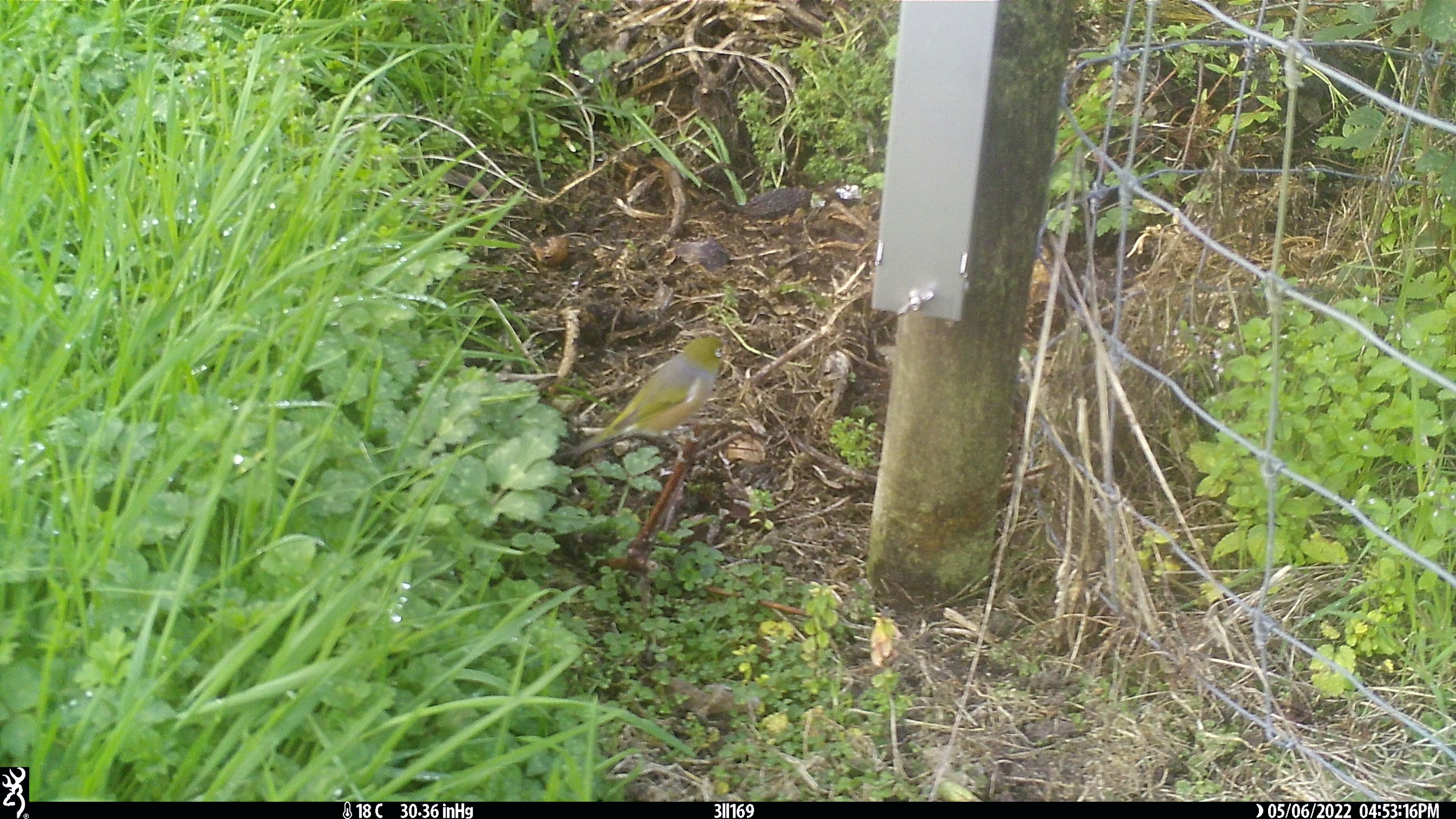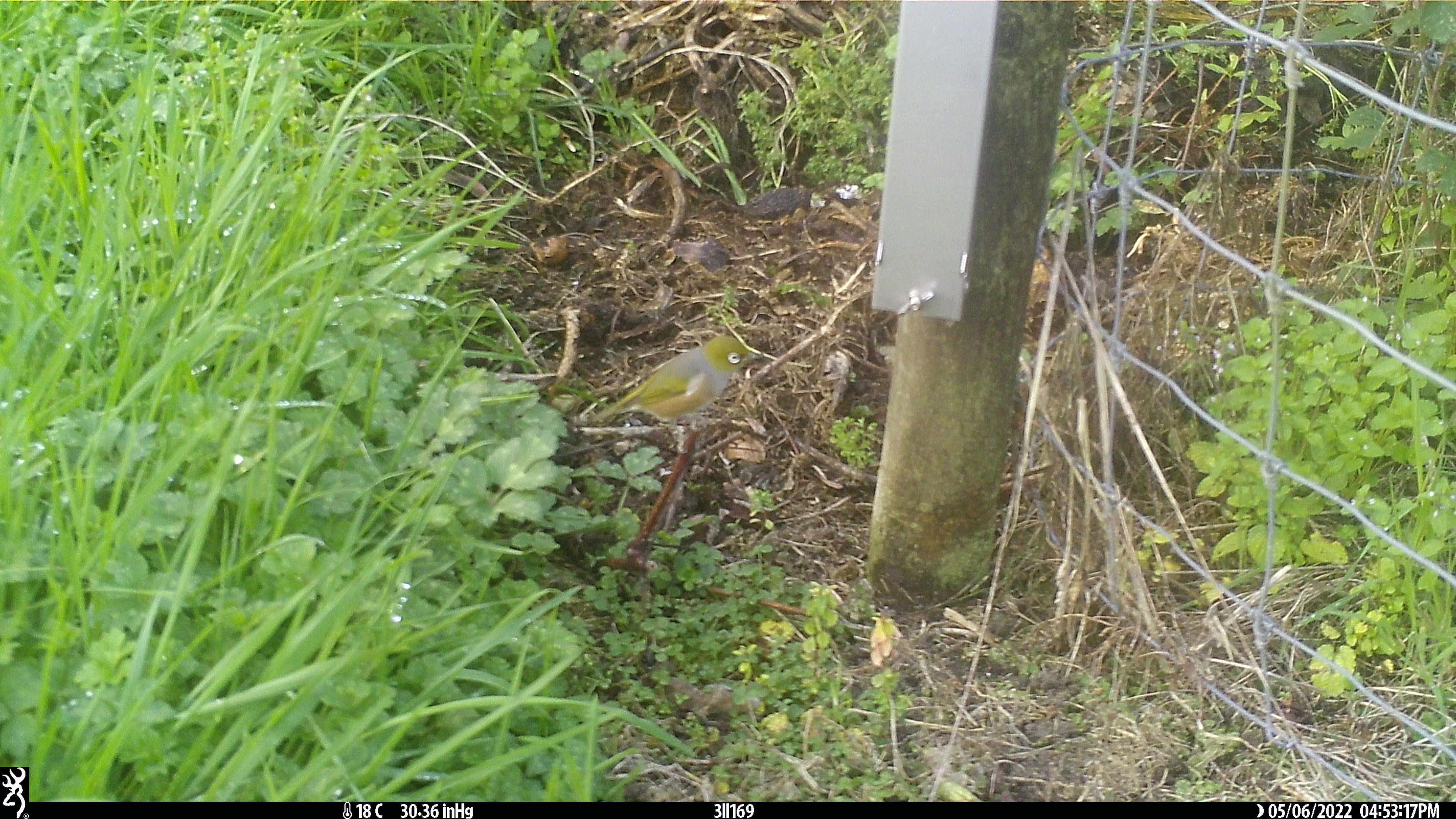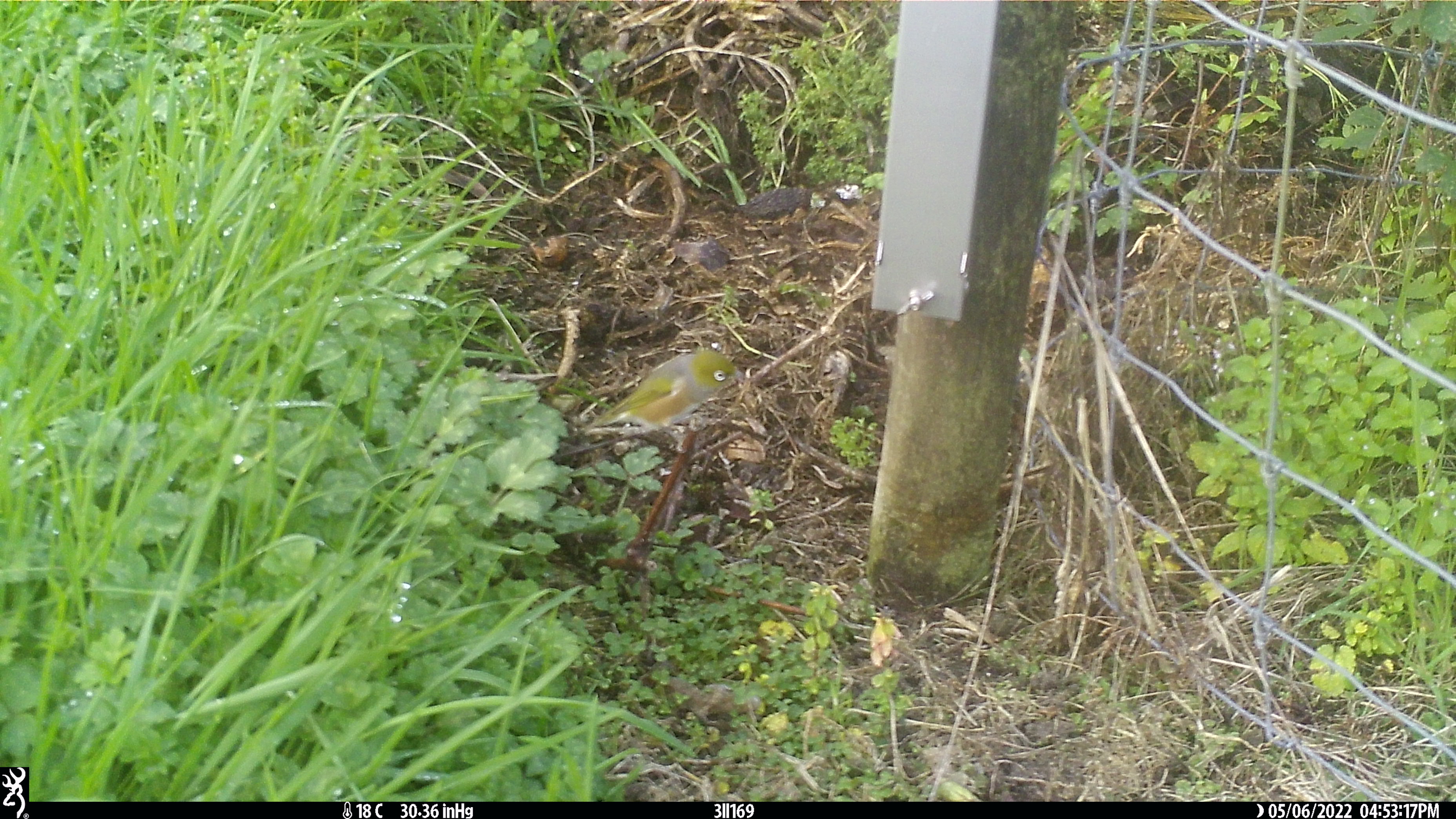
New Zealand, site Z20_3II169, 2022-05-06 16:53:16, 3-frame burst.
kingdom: Animalia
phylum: Chordata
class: Aves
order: Passeriformes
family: Zosteropidae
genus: Zosterops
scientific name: Zosterops lateralis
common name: silvereye